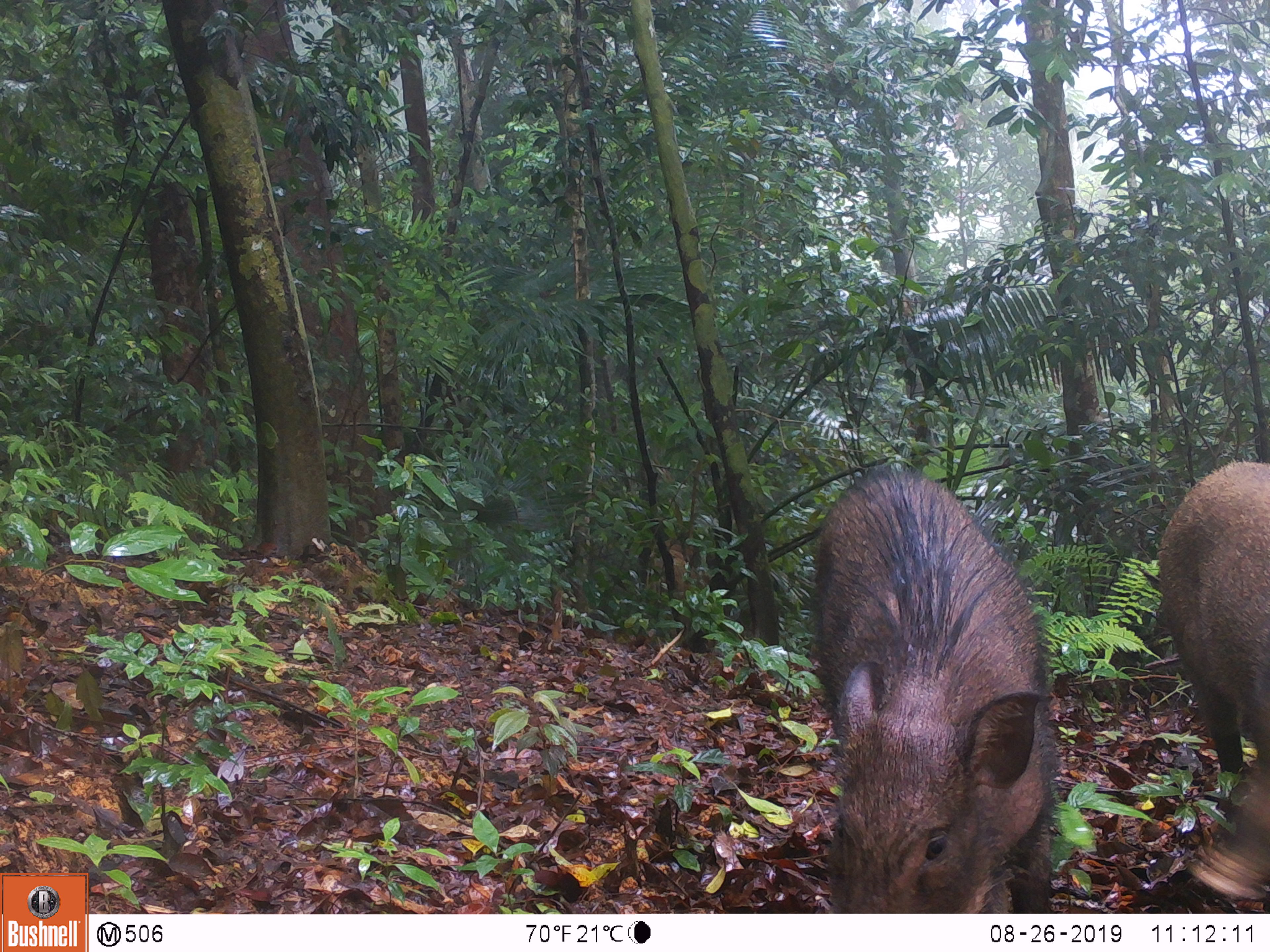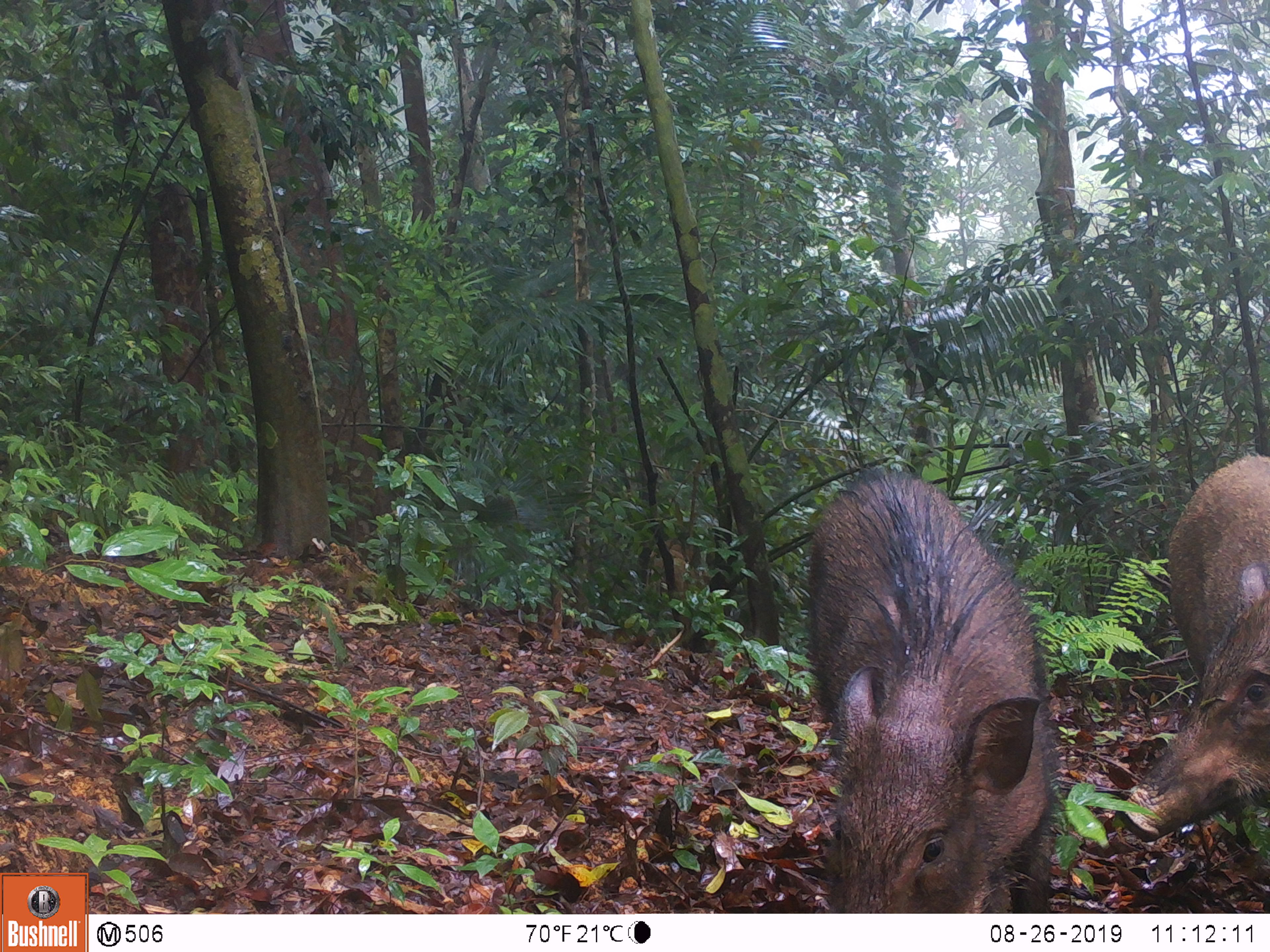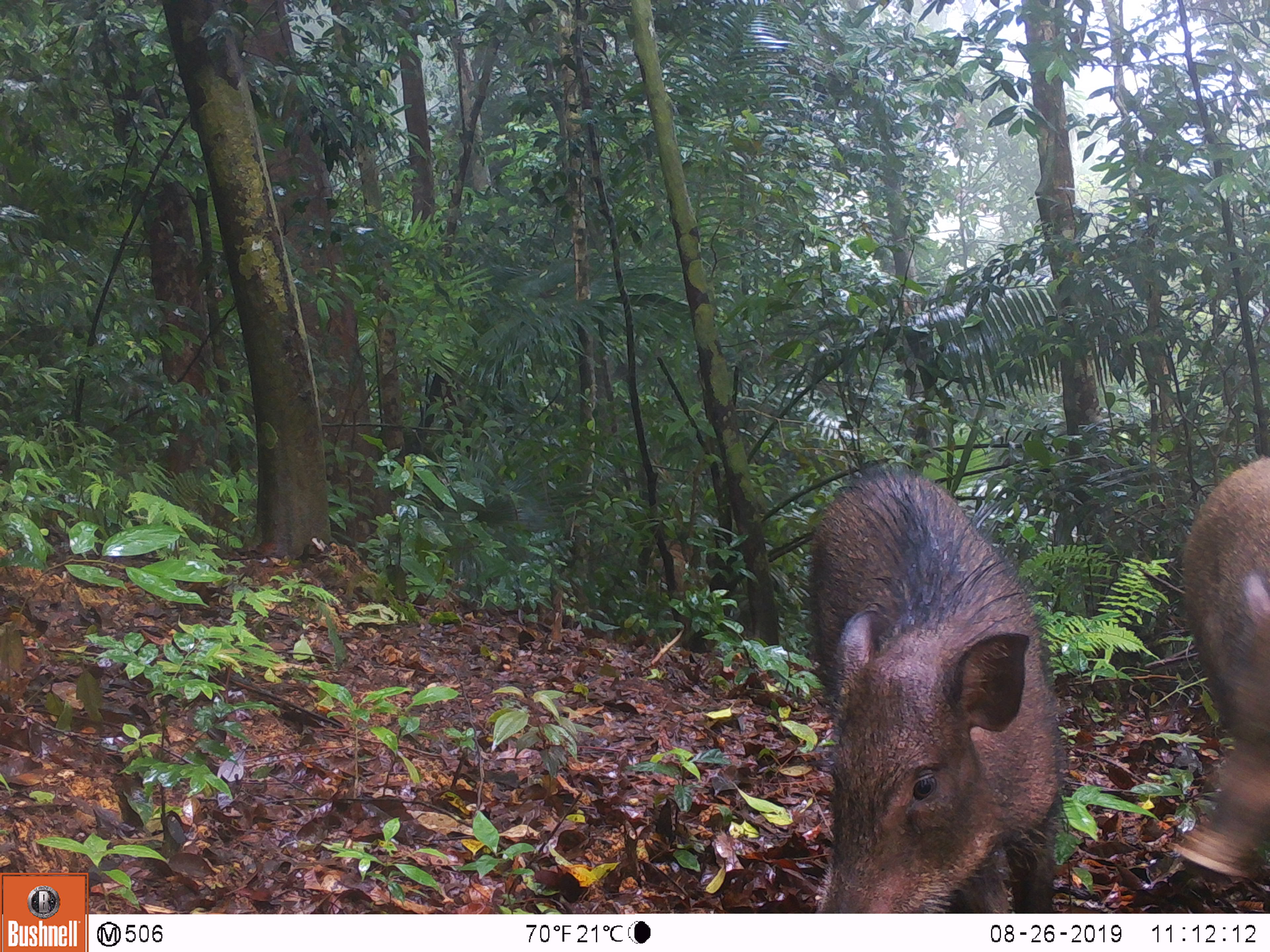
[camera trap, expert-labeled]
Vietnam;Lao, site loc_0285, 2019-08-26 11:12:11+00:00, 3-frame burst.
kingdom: Animalia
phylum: Chordata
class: Mammalia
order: Artiodactyla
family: Suidae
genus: Sus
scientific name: Sus scrofa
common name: eurasian wild pig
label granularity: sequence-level